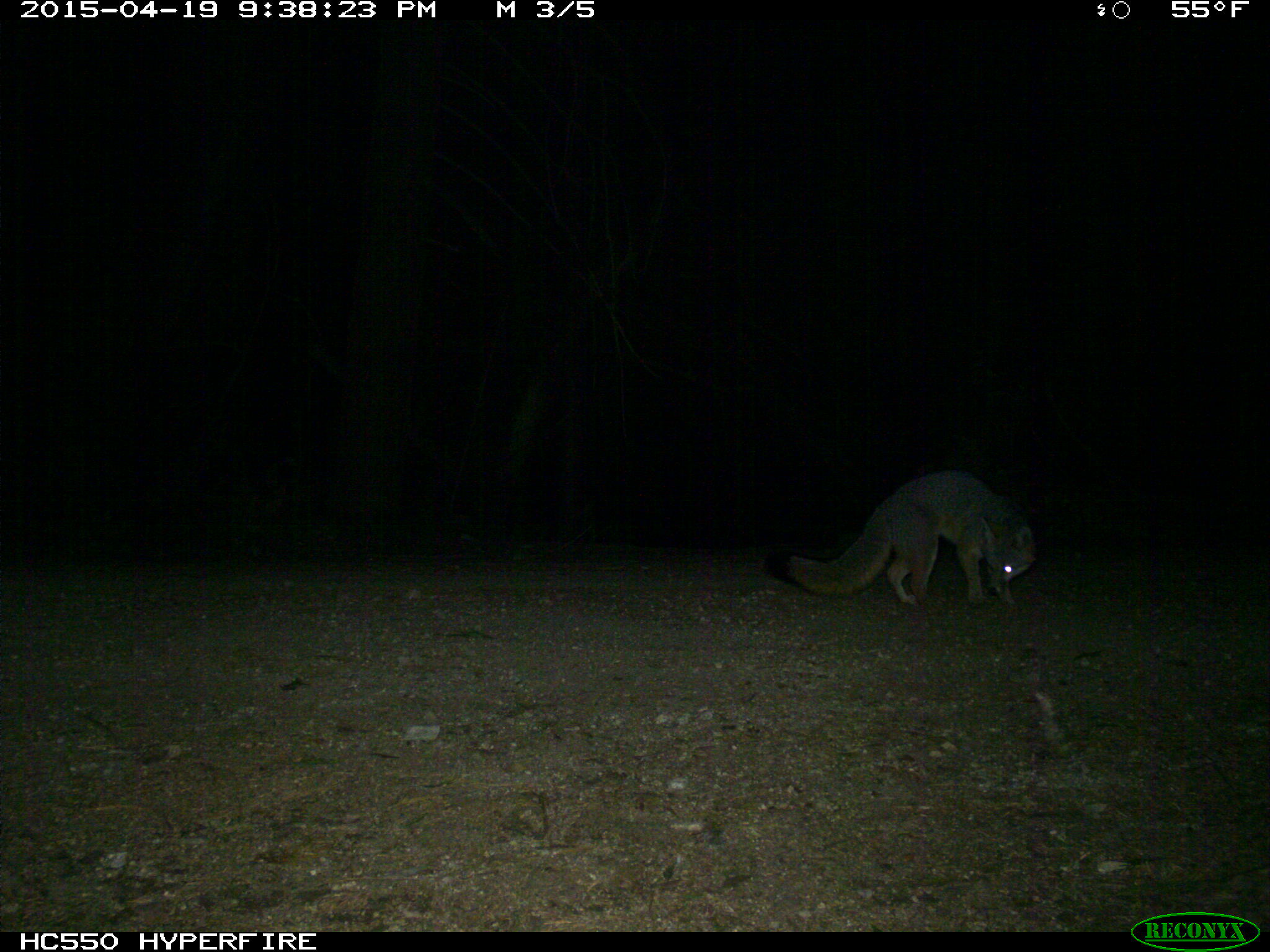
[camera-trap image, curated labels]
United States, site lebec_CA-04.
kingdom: Animalia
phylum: Chordata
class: Mammalia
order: Carnivora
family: Canidae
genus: Urocyon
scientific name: Urocyon cinereoargenteus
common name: gray fox